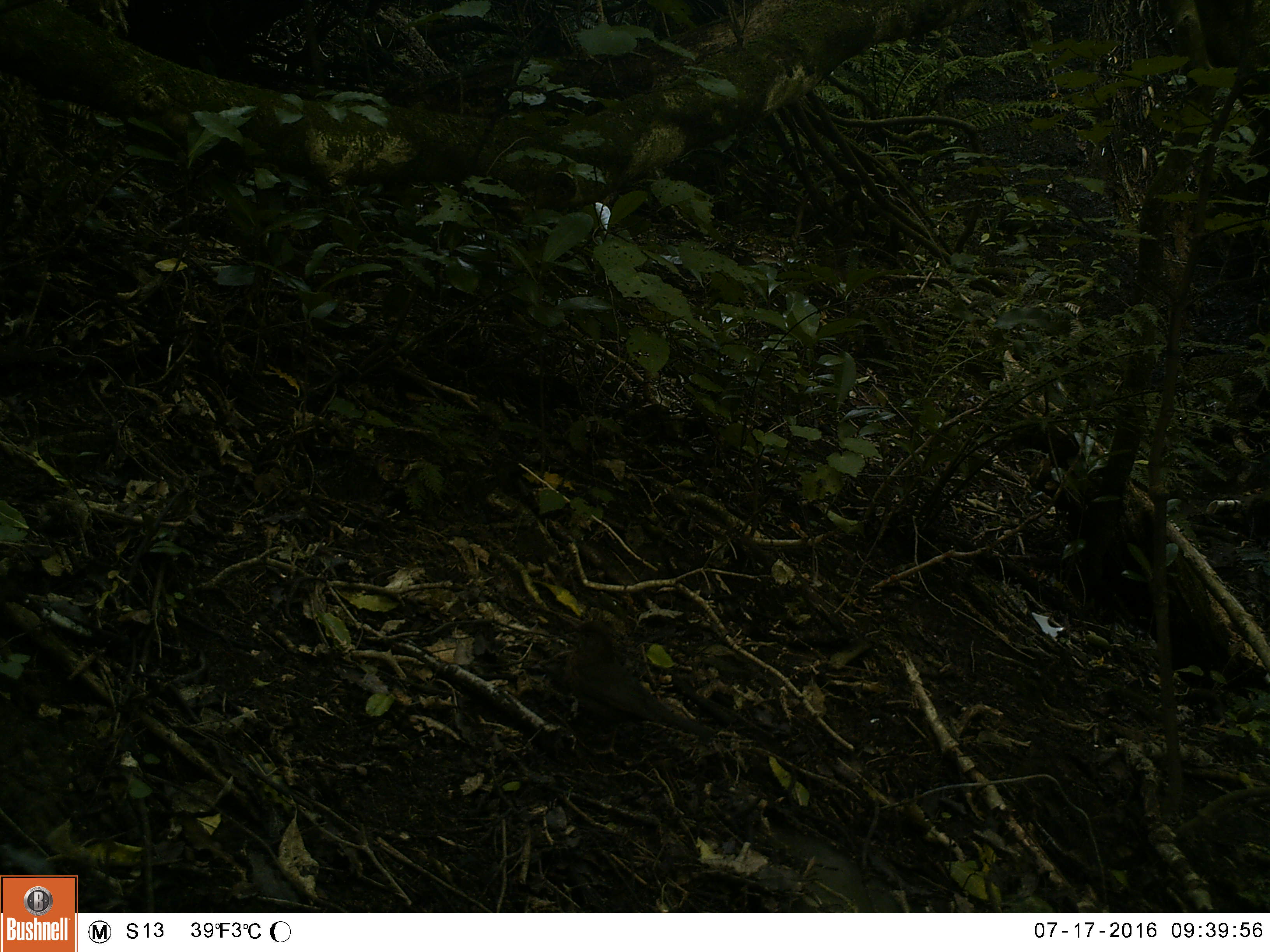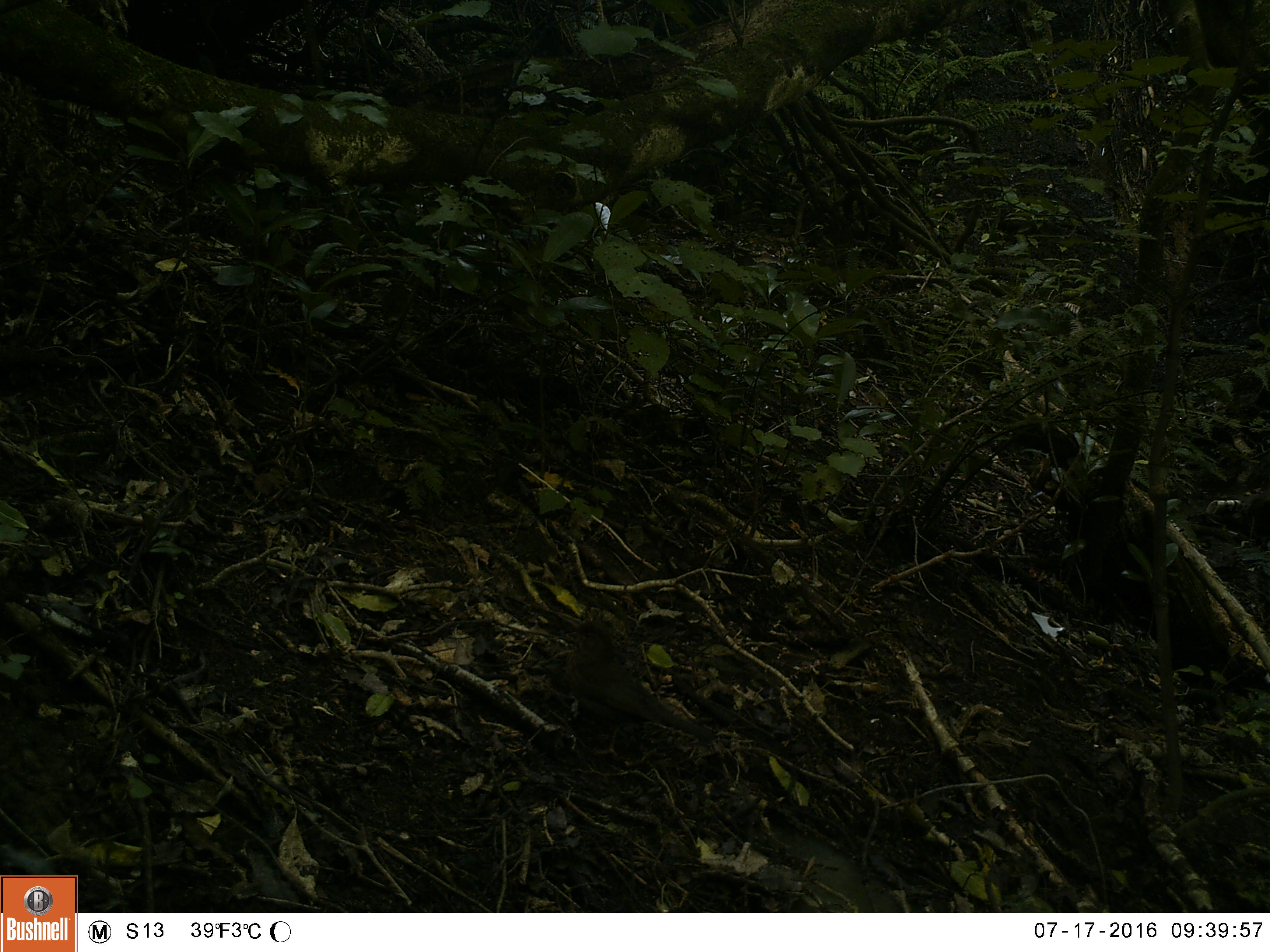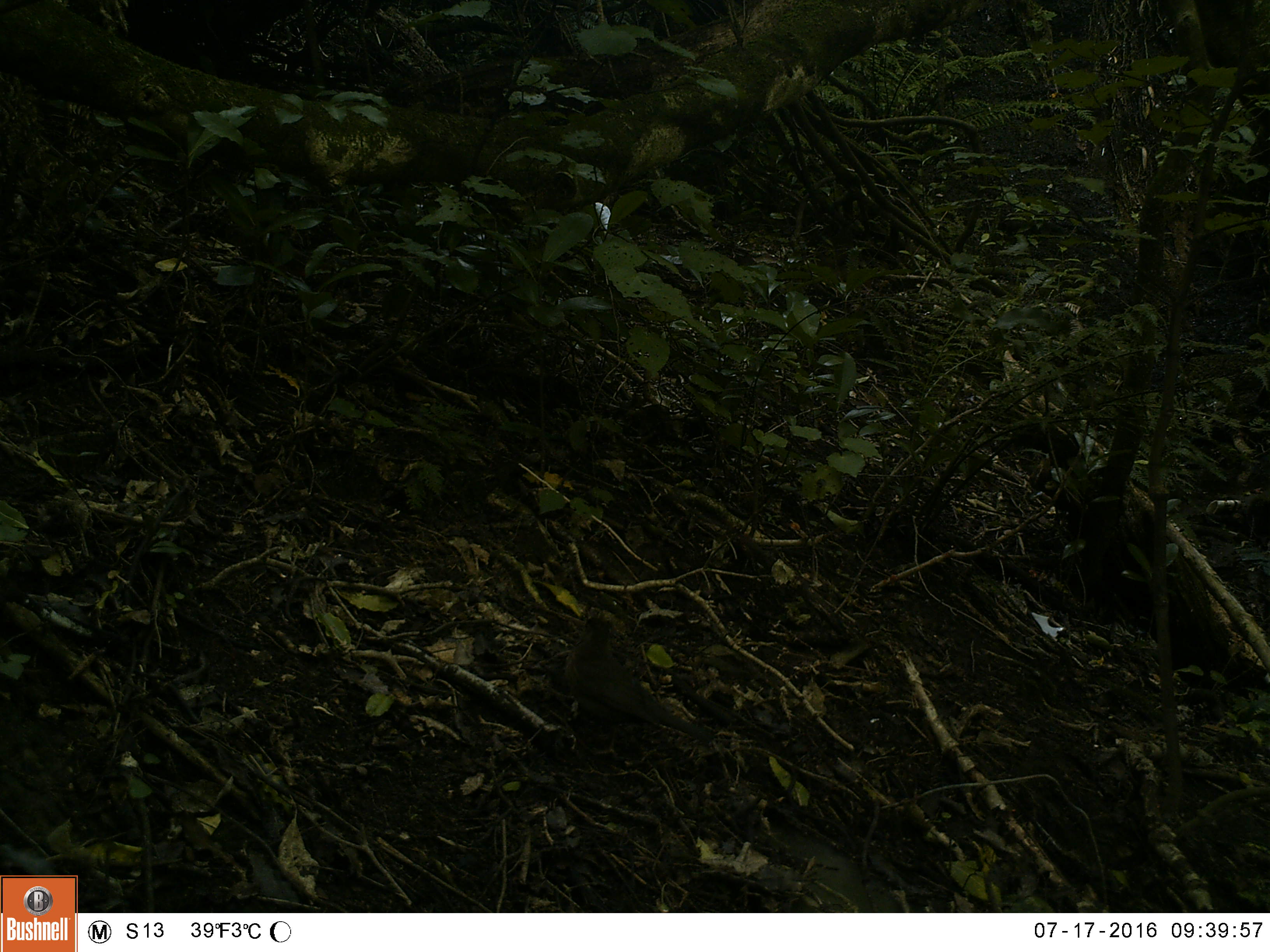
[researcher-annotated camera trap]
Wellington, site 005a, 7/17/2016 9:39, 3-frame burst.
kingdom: Animalia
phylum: Chordata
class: Aves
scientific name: Aves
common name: bird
Bird (Aves).